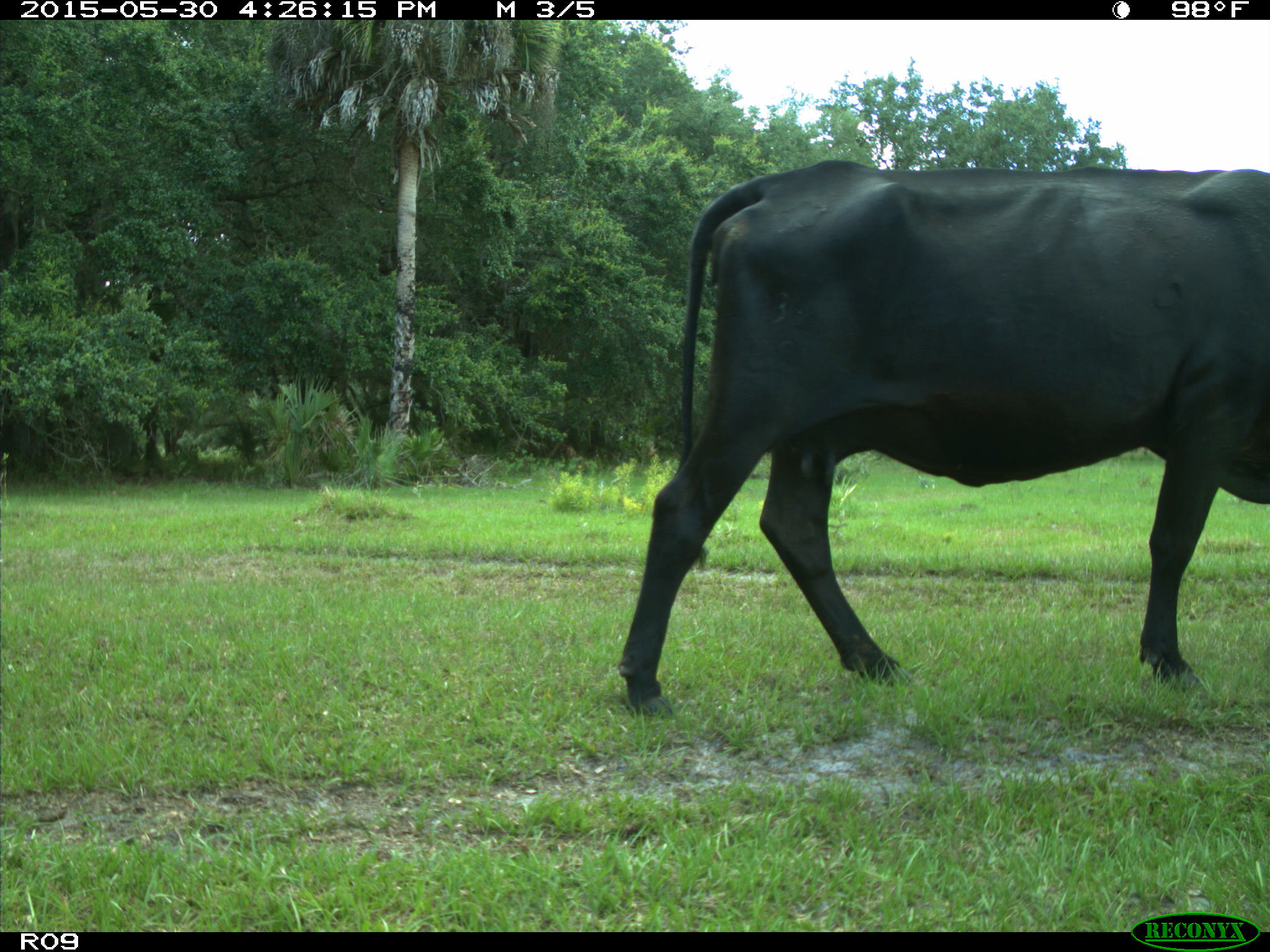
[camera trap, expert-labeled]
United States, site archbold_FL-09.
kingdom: Animalia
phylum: Chordata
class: Mammalia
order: Artiodactyla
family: Bovidae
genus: Bos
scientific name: Bos taurus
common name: domestic cow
Bos taurus (domestic cow).